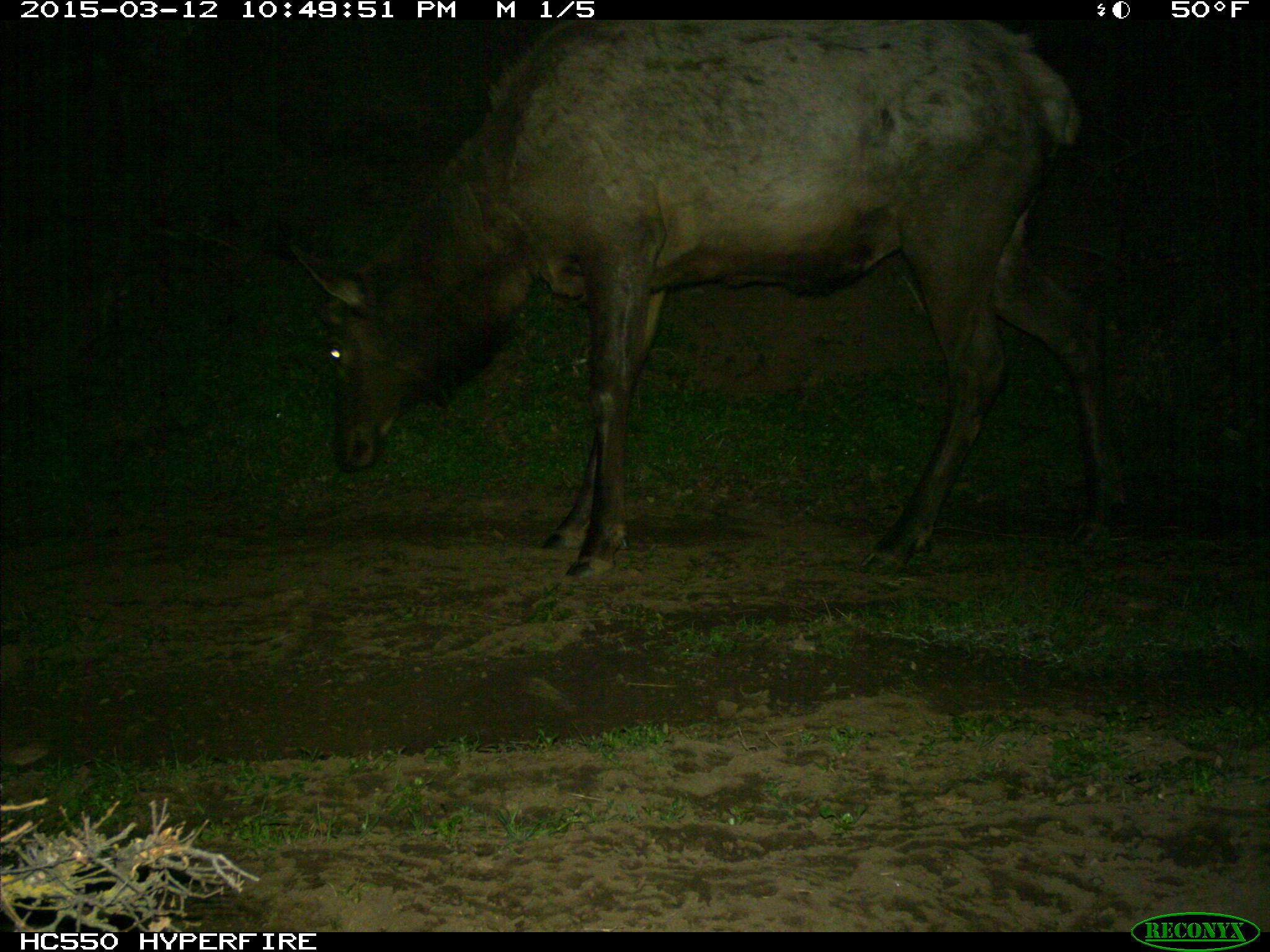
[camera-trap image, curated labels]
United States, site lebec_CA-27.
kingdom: Animalia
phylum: Chordata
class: Mammalia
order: Artiodactyla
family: Cervidae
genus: Cervus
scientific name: Cervus canadensis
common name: elk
Cervus canadensis (elk).